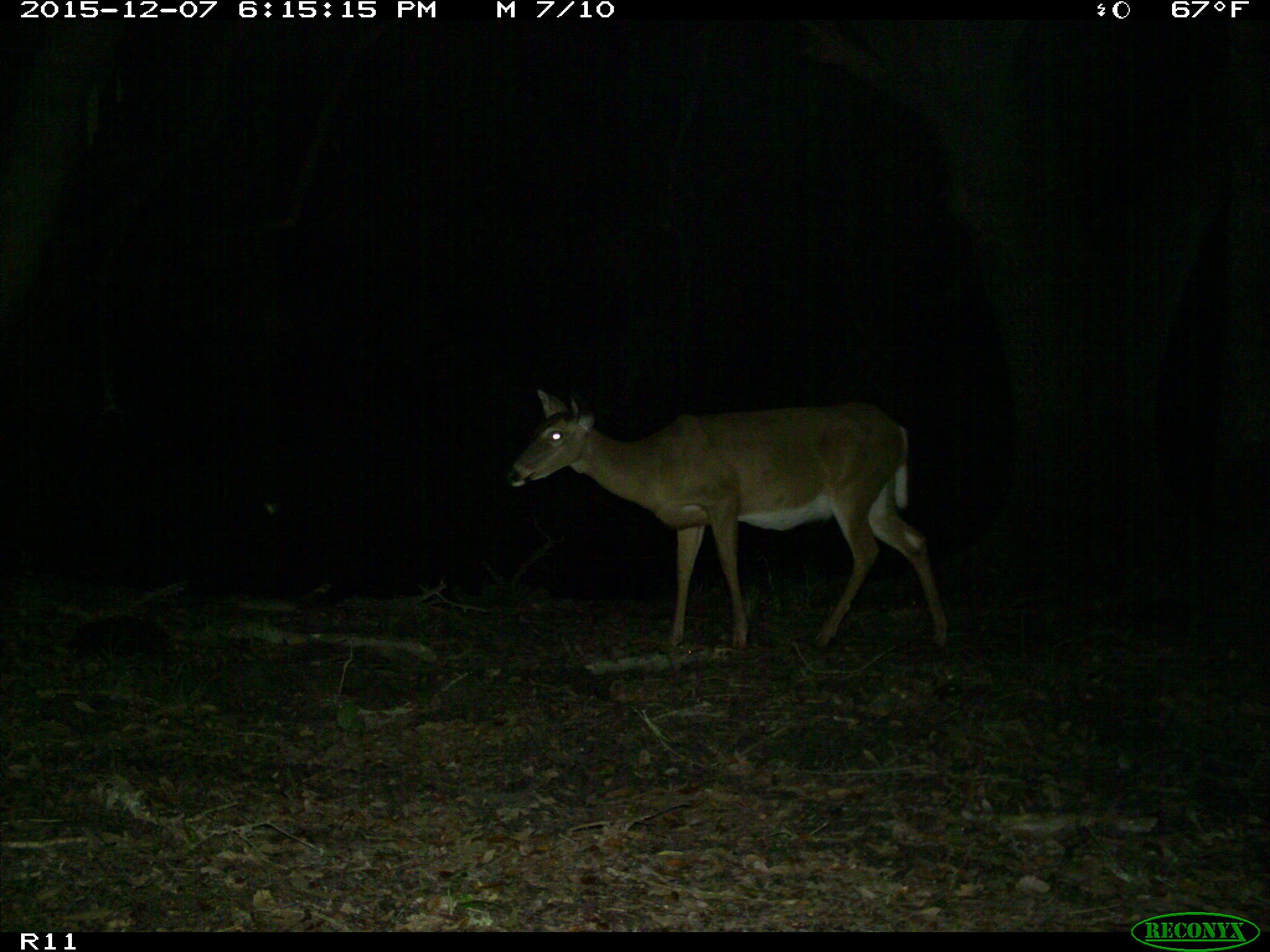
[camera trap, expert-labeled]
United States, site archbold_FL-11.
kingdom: Animalia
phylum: Chordata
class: Mammalia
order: Artiodactyla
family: Cervidae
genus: Odocoileus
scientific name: Odocoileus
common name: deer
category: unidentified deer